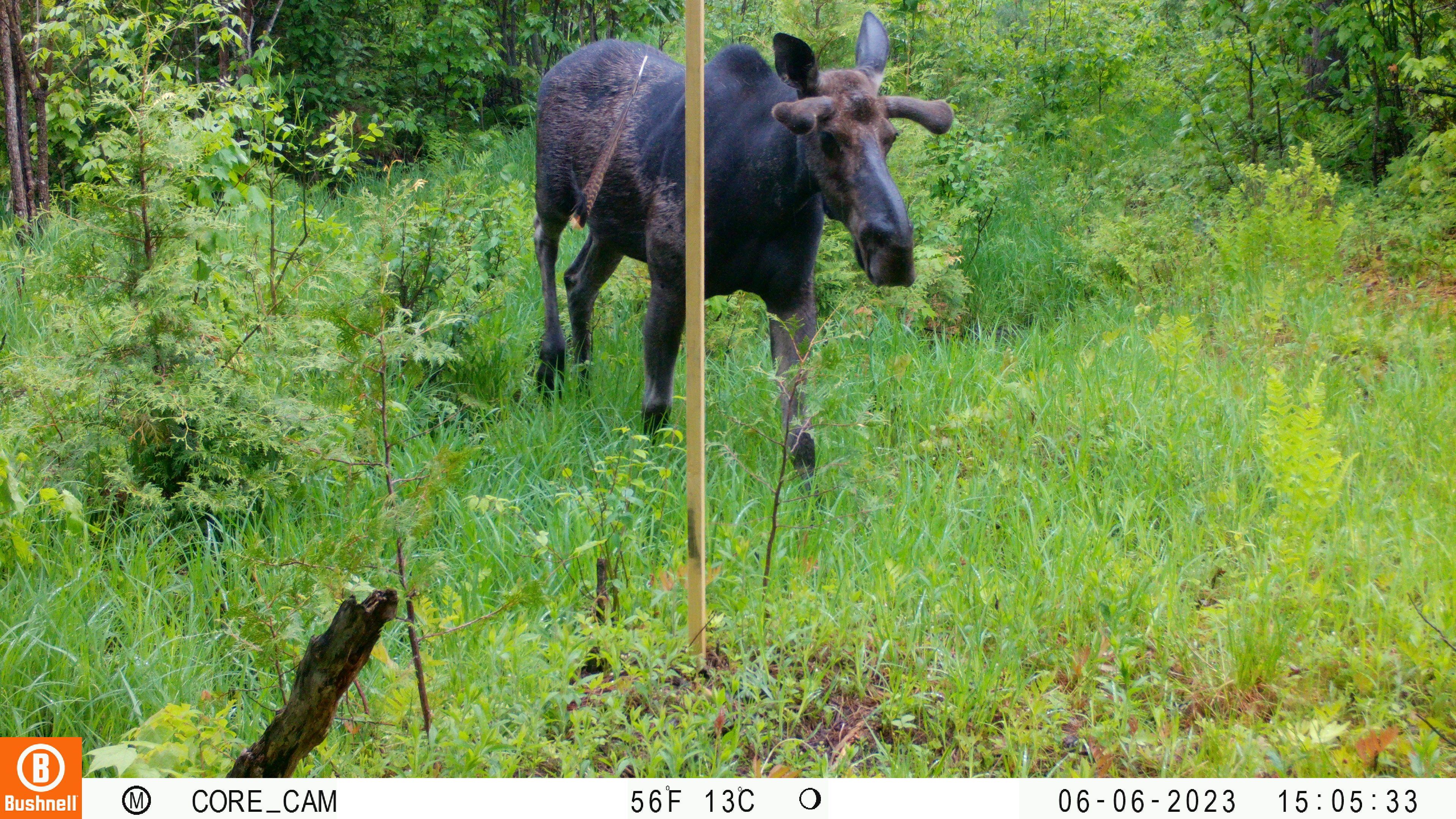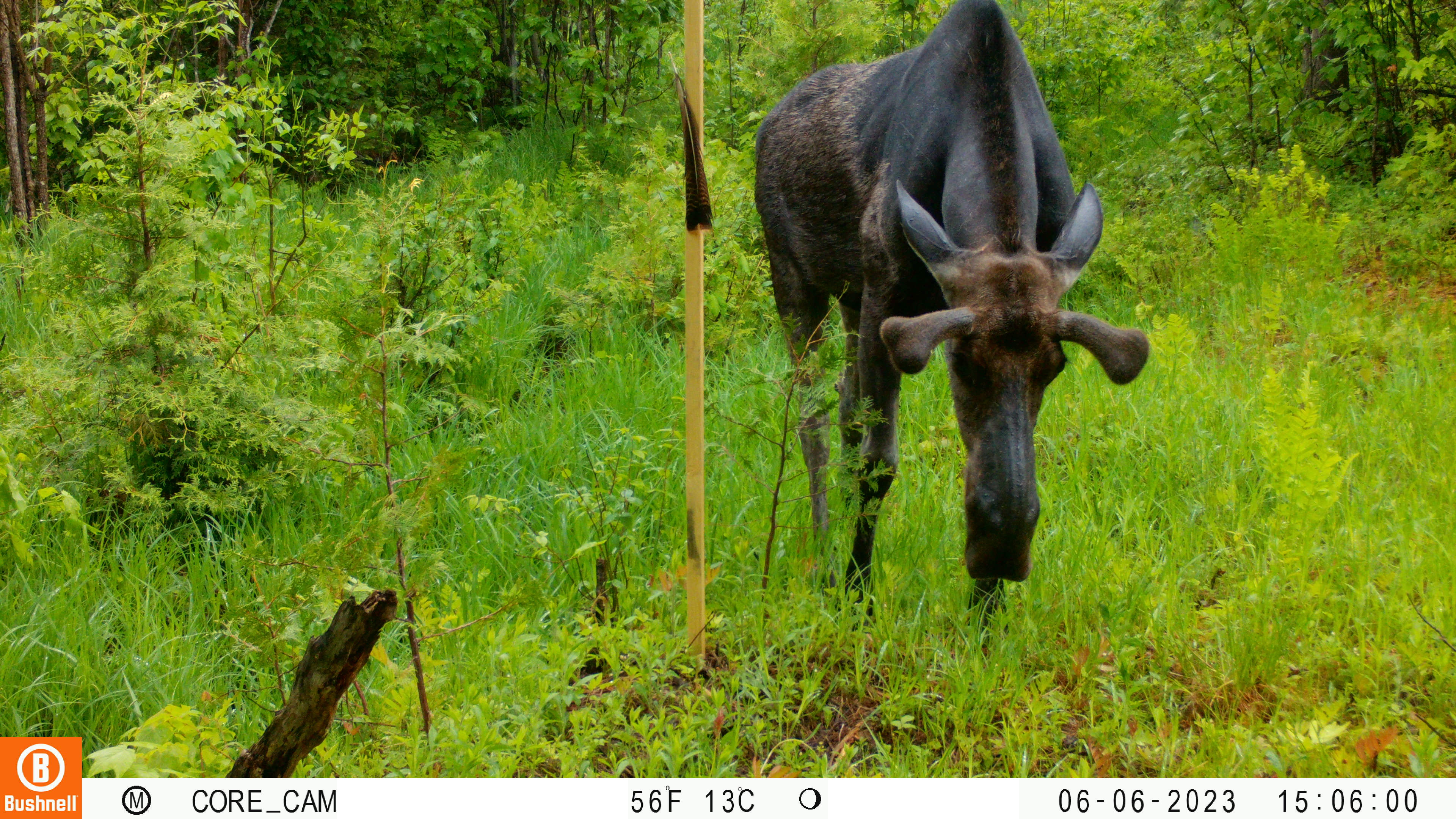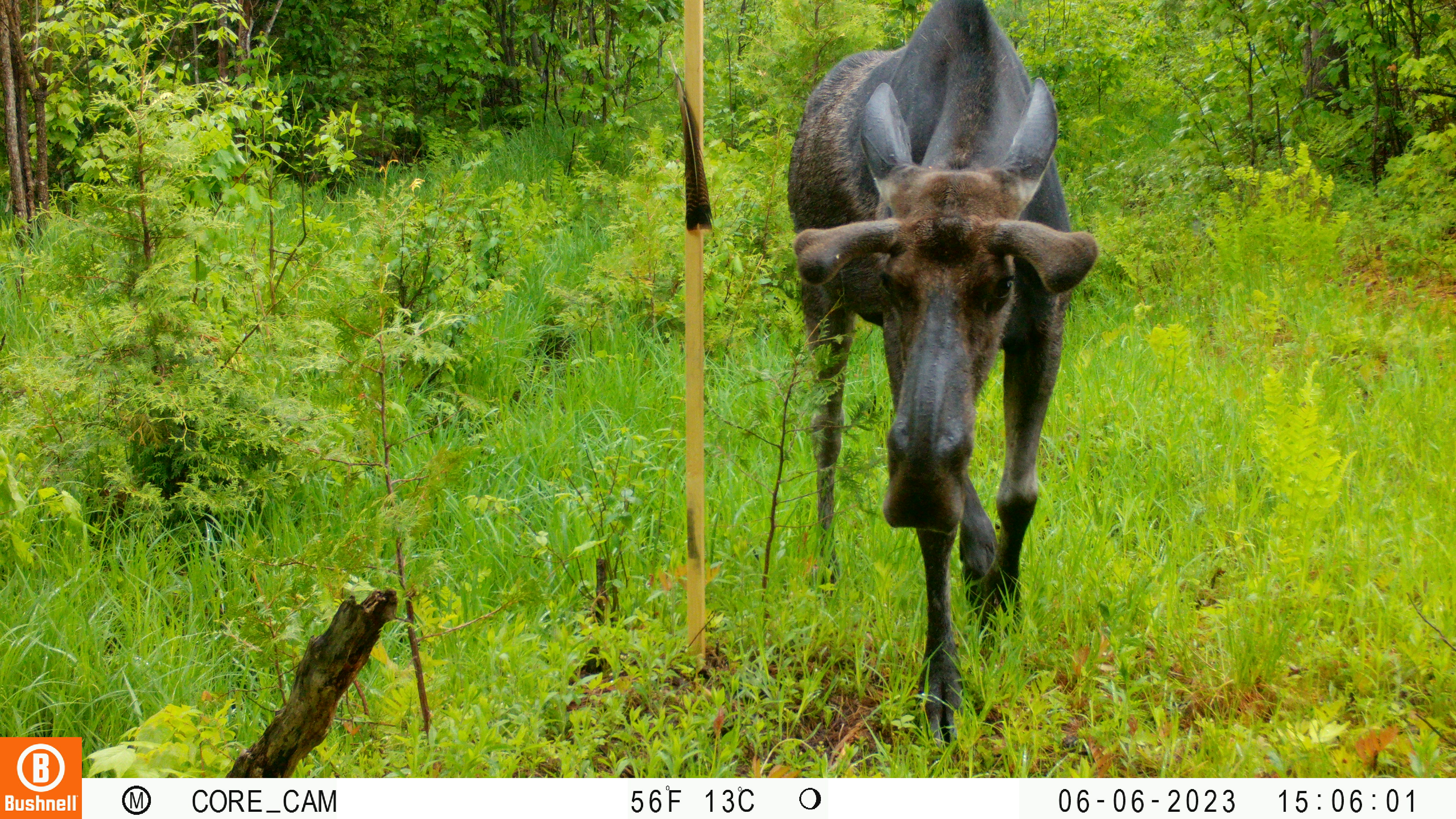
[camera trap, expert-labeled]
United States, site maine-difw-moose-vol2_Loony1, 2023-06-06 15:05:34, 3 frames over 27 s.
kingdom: Animalia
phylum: Chordata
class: Mammalia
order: Artiodactyla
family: Cervidae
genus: Alces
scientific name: Alces alces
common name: moose